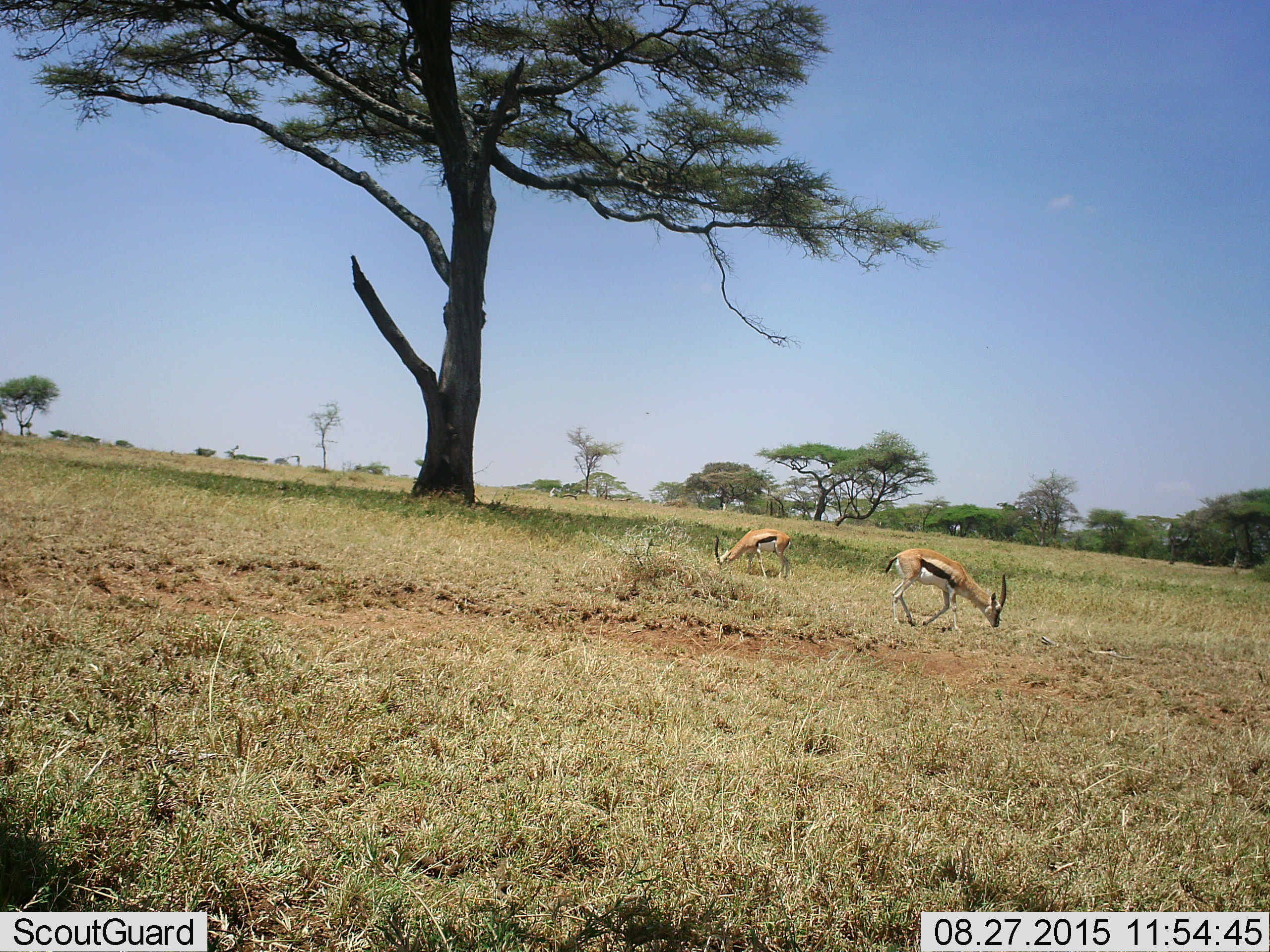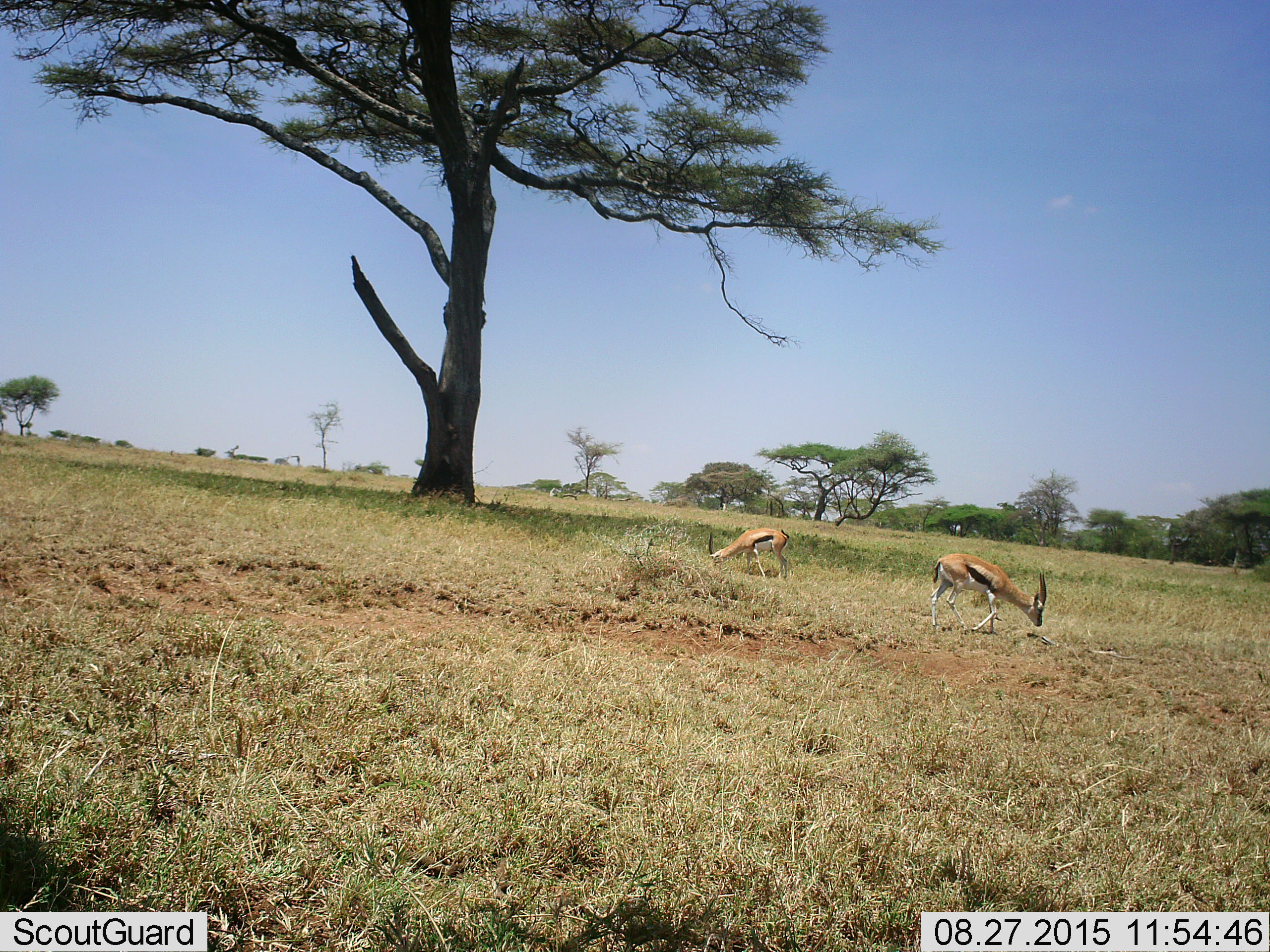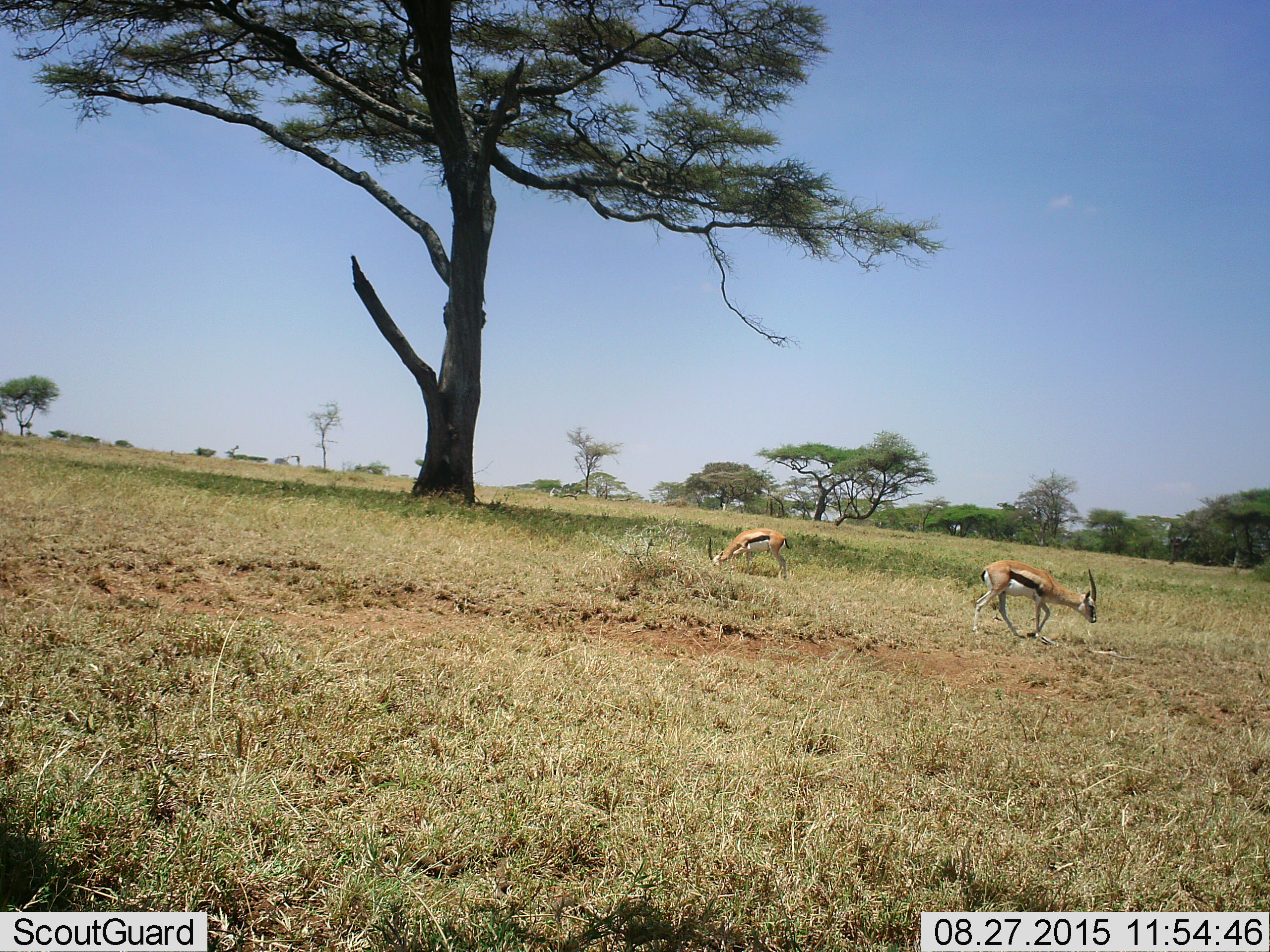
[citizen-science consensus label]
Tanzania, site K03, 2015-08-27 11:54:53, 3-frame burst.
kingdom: Animalia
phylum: Chordata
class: Mammalia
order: Artiodactyla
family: Bovidae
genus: Eudorcas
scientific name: Eudorcas thomsonii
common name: thomson's gazelle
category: gazellethomsons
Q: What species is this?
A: Gazellethomsons (thomson's gazelle) (Eudorcas thomsonii).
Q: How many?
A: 2.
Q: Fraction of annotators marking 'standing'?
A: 20%.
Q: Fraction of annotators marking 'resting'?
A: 0%.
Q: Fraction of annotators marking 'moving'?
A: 40%.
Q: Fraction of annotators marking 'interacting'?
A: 0%.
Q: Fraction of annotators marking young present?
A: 0%.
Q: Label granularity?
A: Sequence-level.